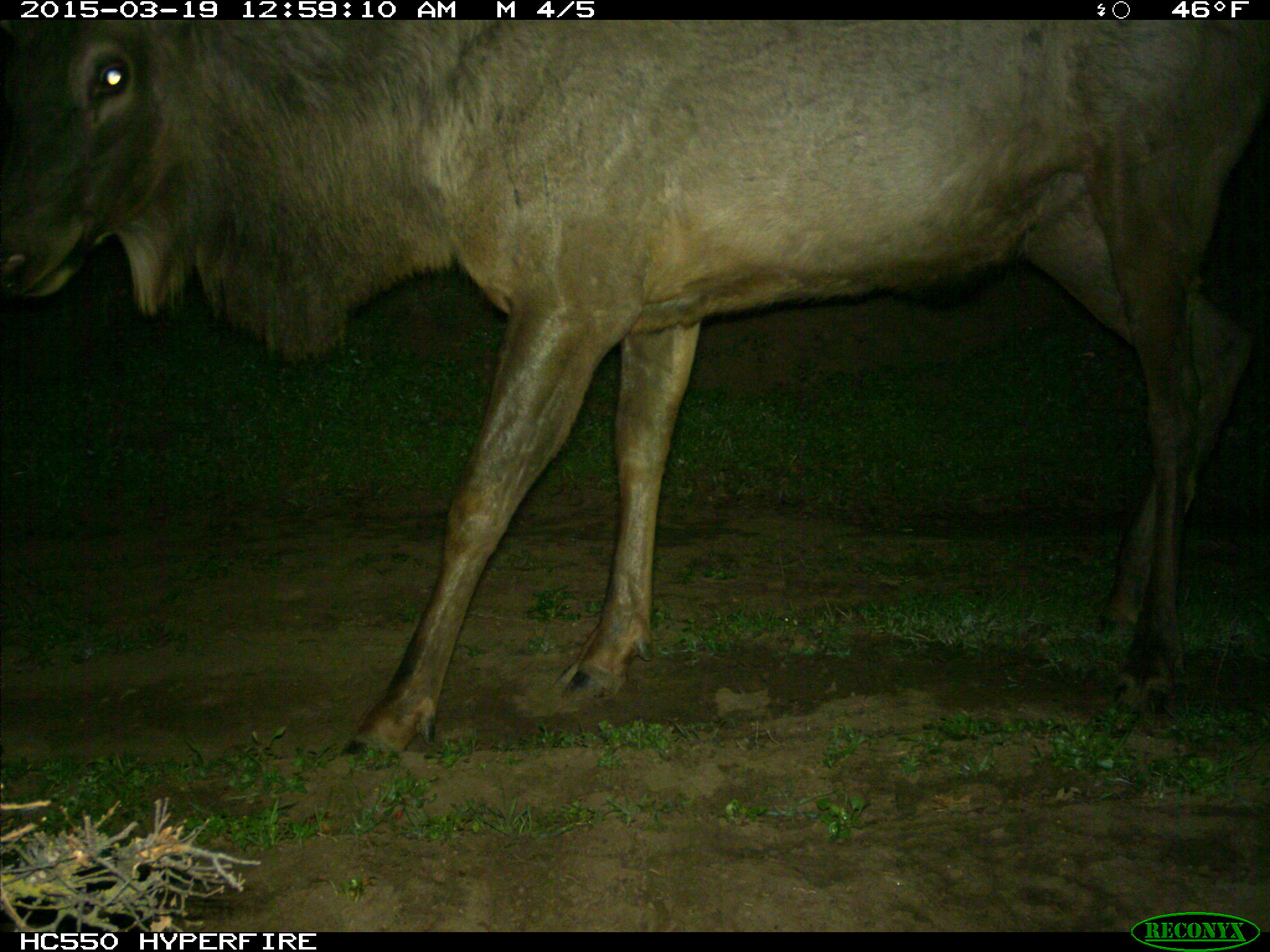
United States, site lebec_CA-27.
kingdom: Animalia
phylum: Chordata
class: Mammalia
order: Artiodactyla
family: Cervidae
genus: Cervus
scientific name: Cervus canadensis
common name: elk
Cervus canadensis (elk).